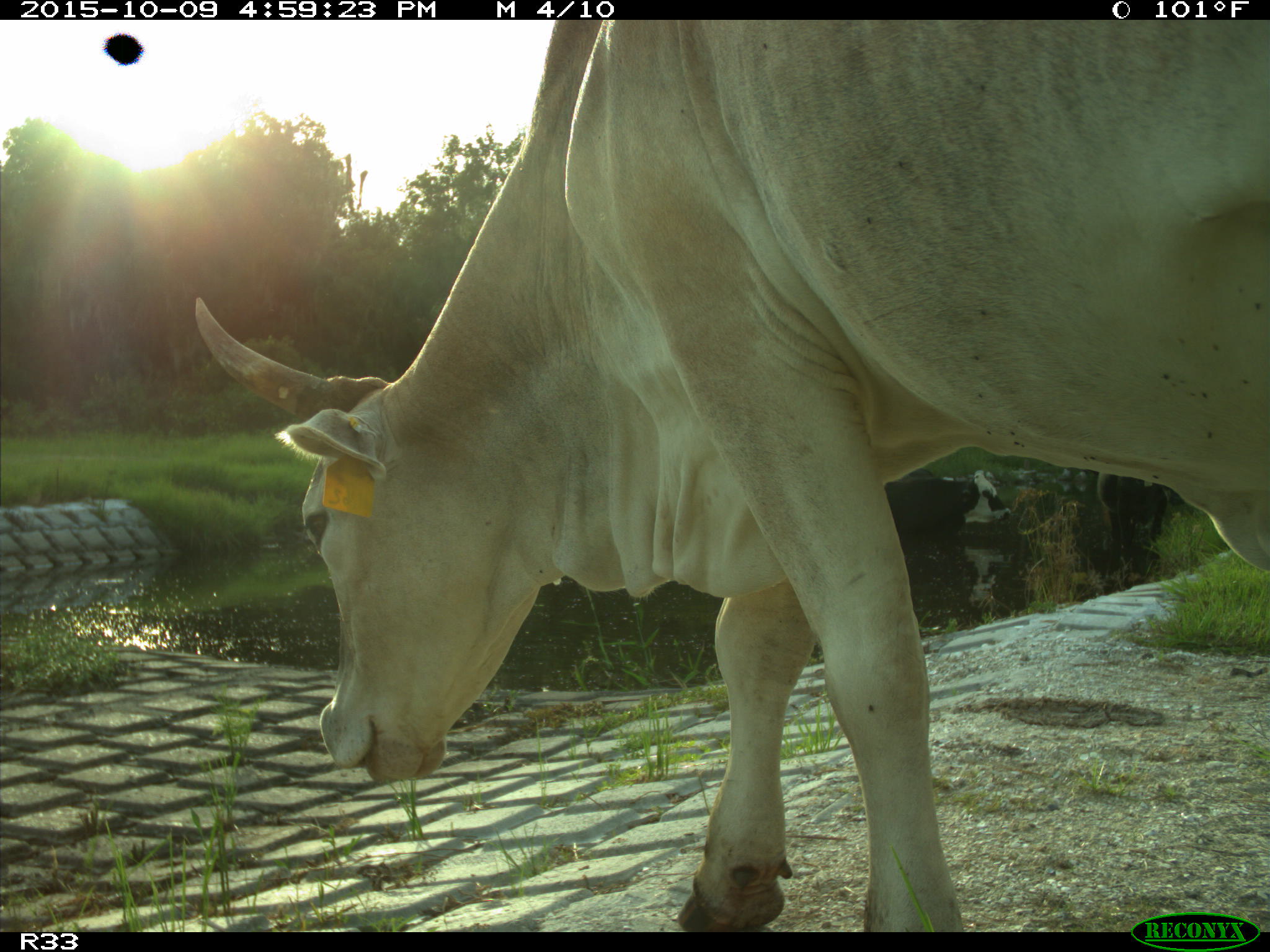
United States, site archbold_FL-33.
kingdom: Animalia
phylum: Chordata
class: Mammalia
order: Artiodactyla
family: Bovidae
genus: Bos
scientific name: Bos taurus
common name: domestic cow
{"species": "Bos taurus (domestic cow)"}